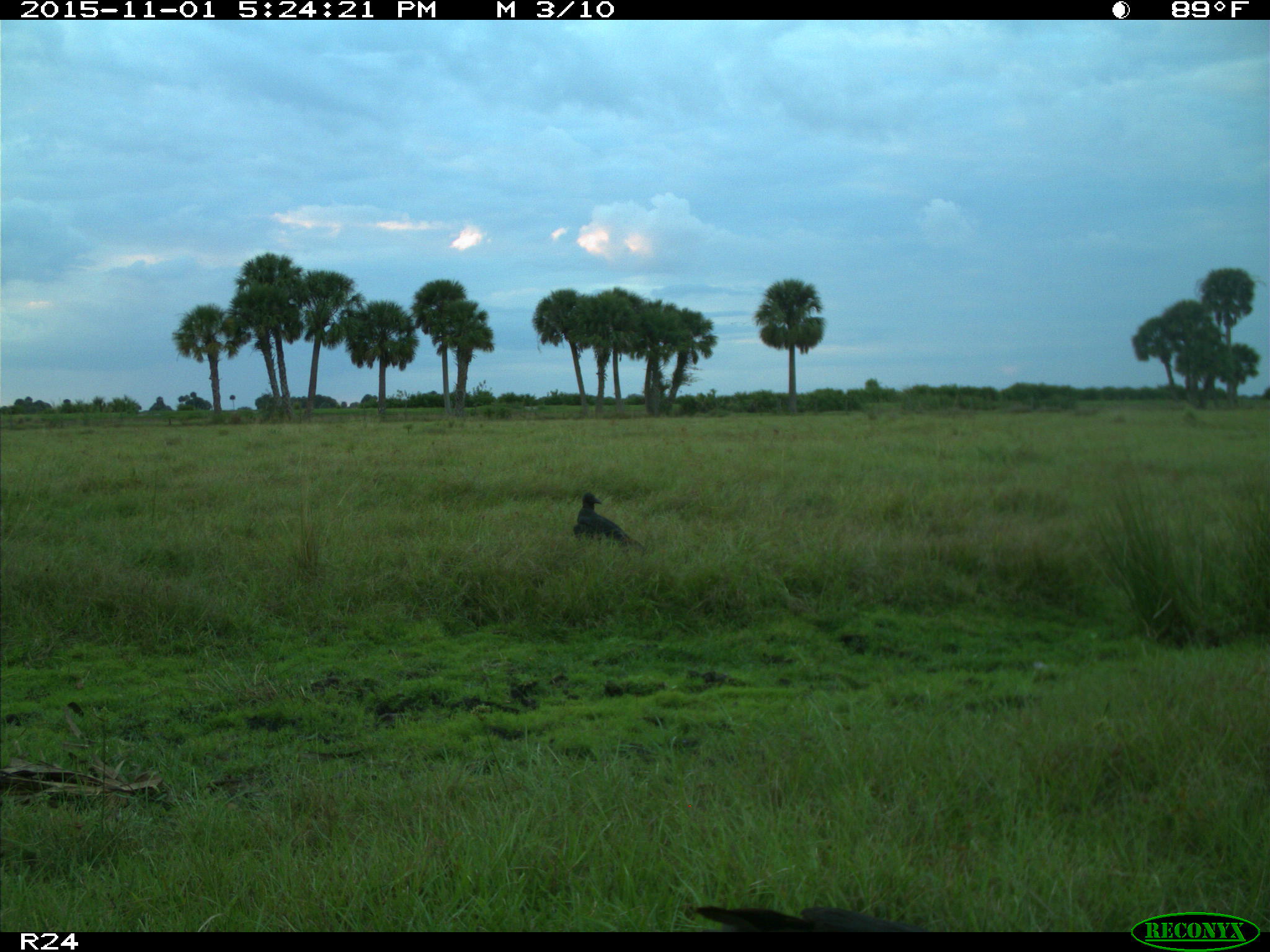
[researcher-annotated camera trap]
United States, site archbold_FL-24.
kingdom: Animalia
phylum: Chordata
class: Aves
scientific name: Aves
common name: birds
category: unidentified bird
Unidentified bird (birds) (Aves).